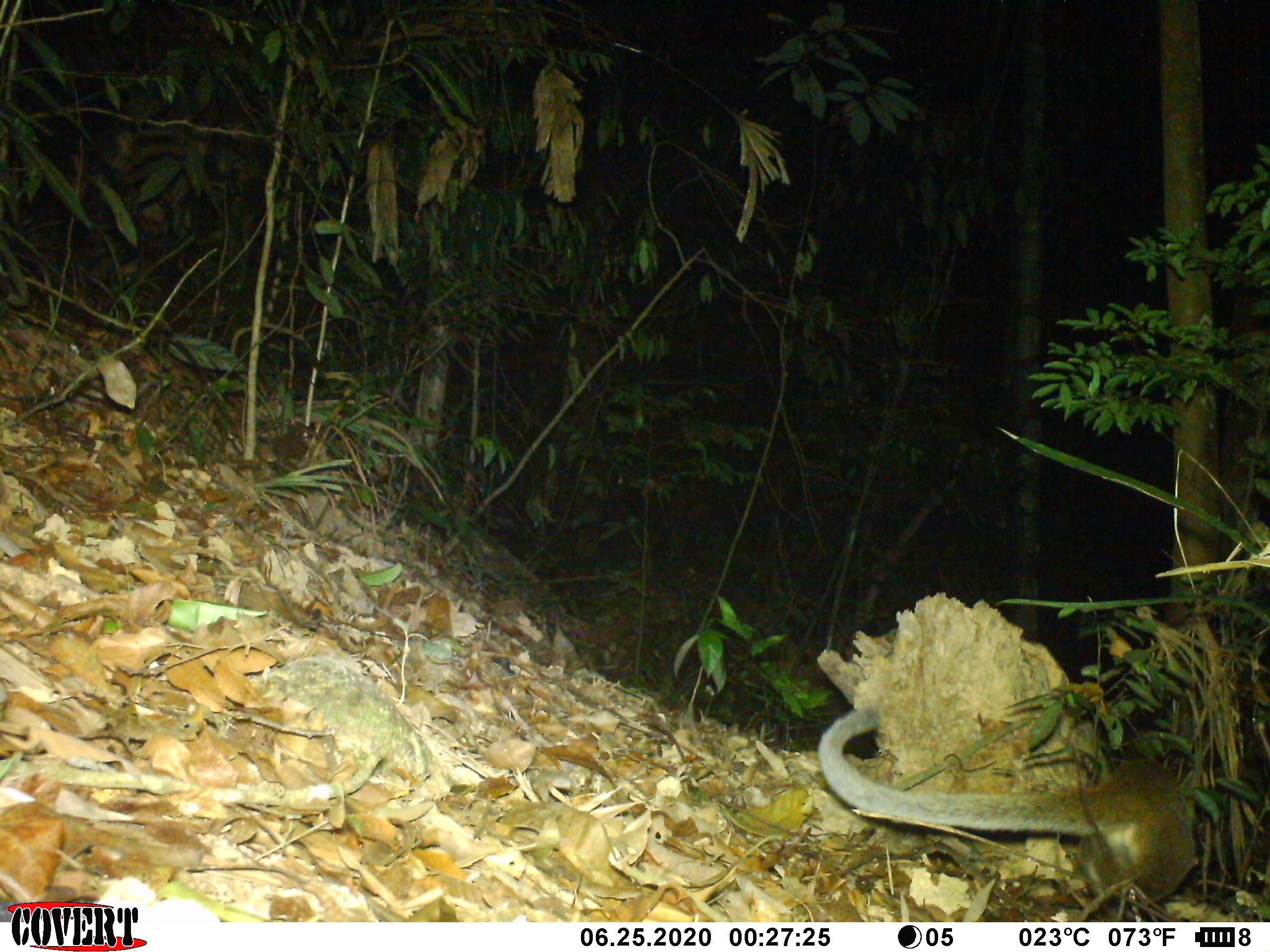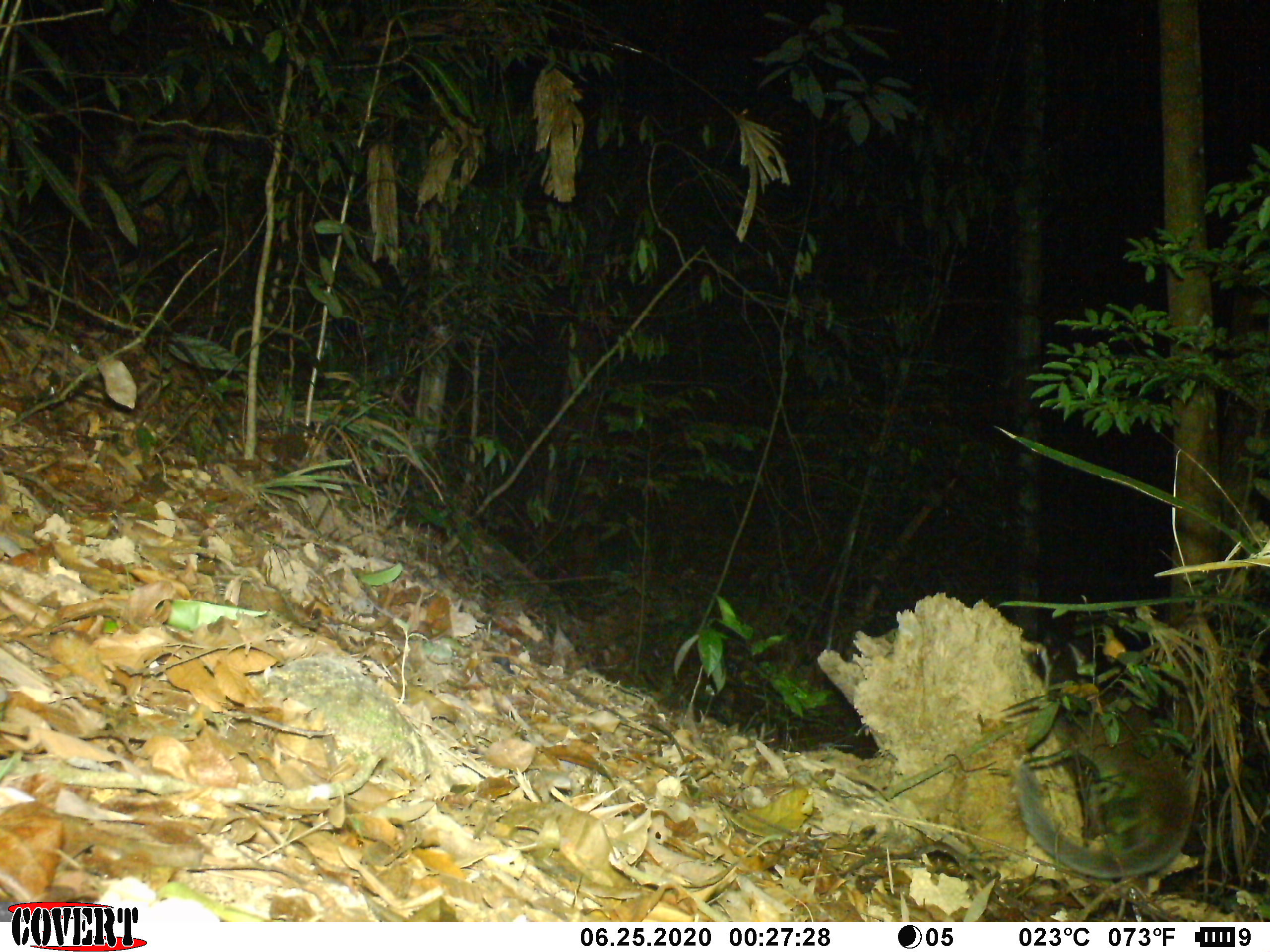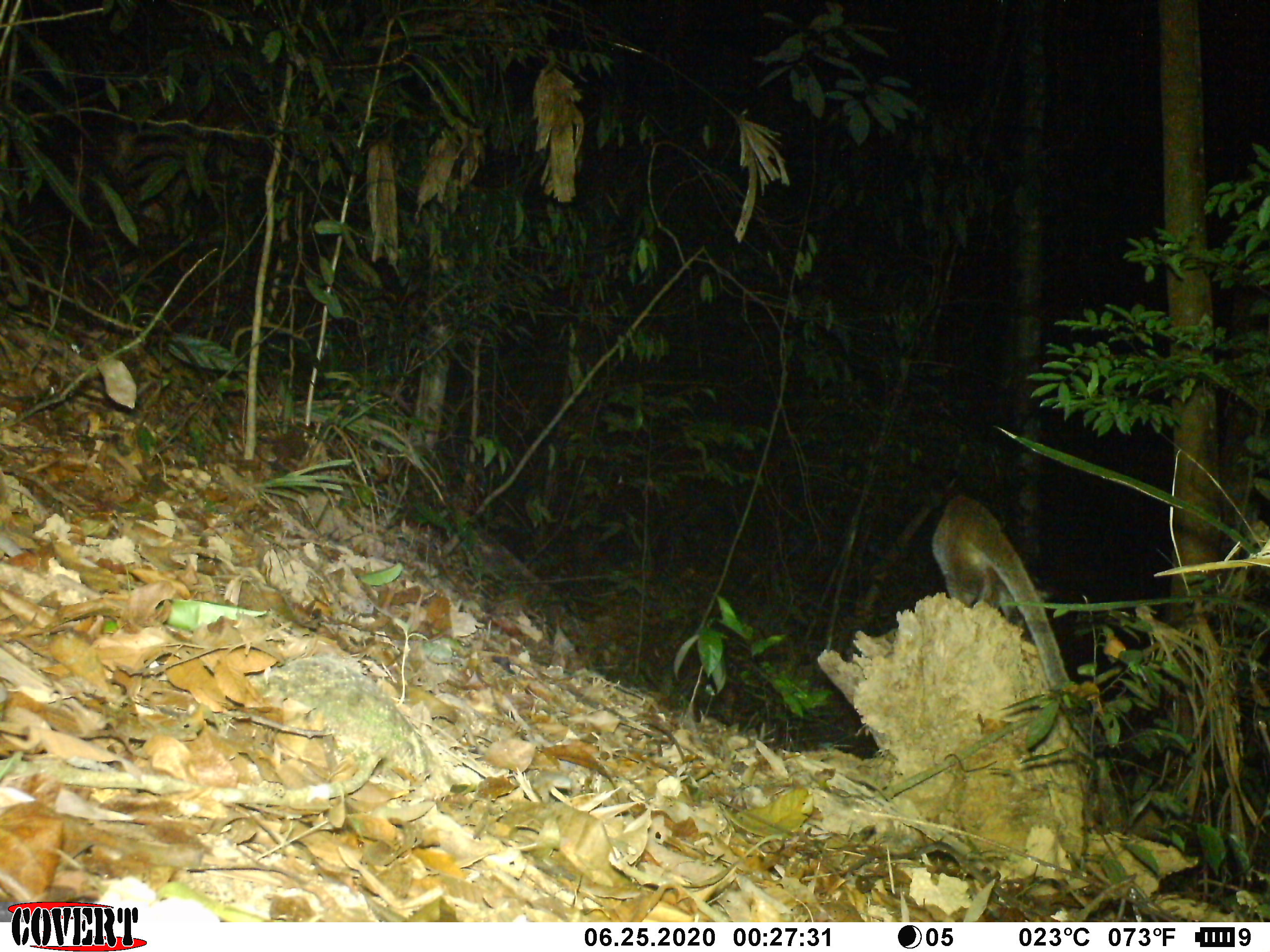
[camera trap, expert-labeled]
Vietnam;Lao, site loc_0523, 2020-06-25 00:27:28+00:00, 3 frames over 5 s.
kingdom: Animalia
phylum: Chordata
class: Mammalia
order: Carnivora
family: Viverridae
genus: Paguma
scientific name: Paguma larvata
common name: masked palm civet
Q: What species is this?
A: Masked palm civet (Paguma larvata).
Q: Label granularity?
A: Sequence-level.